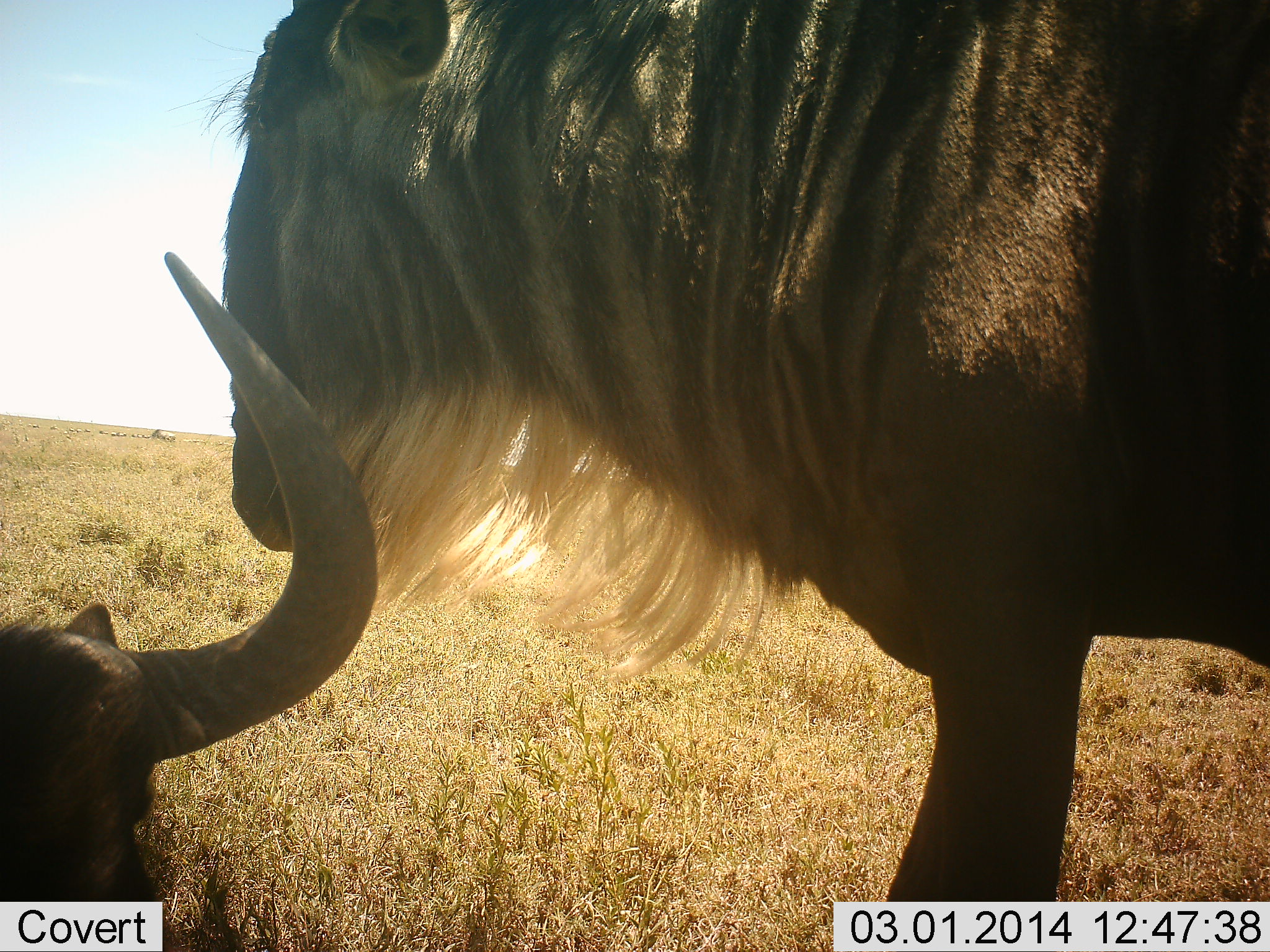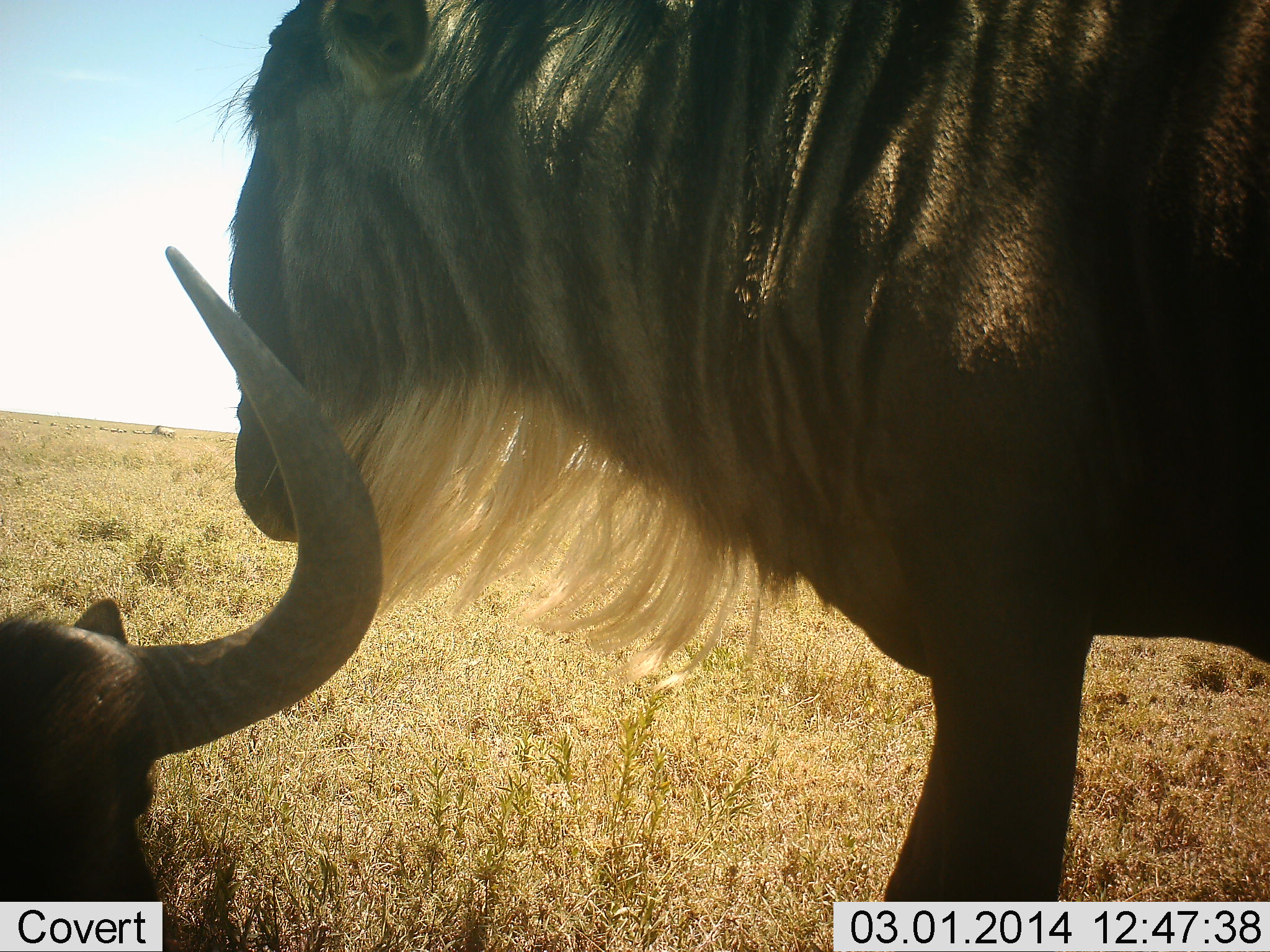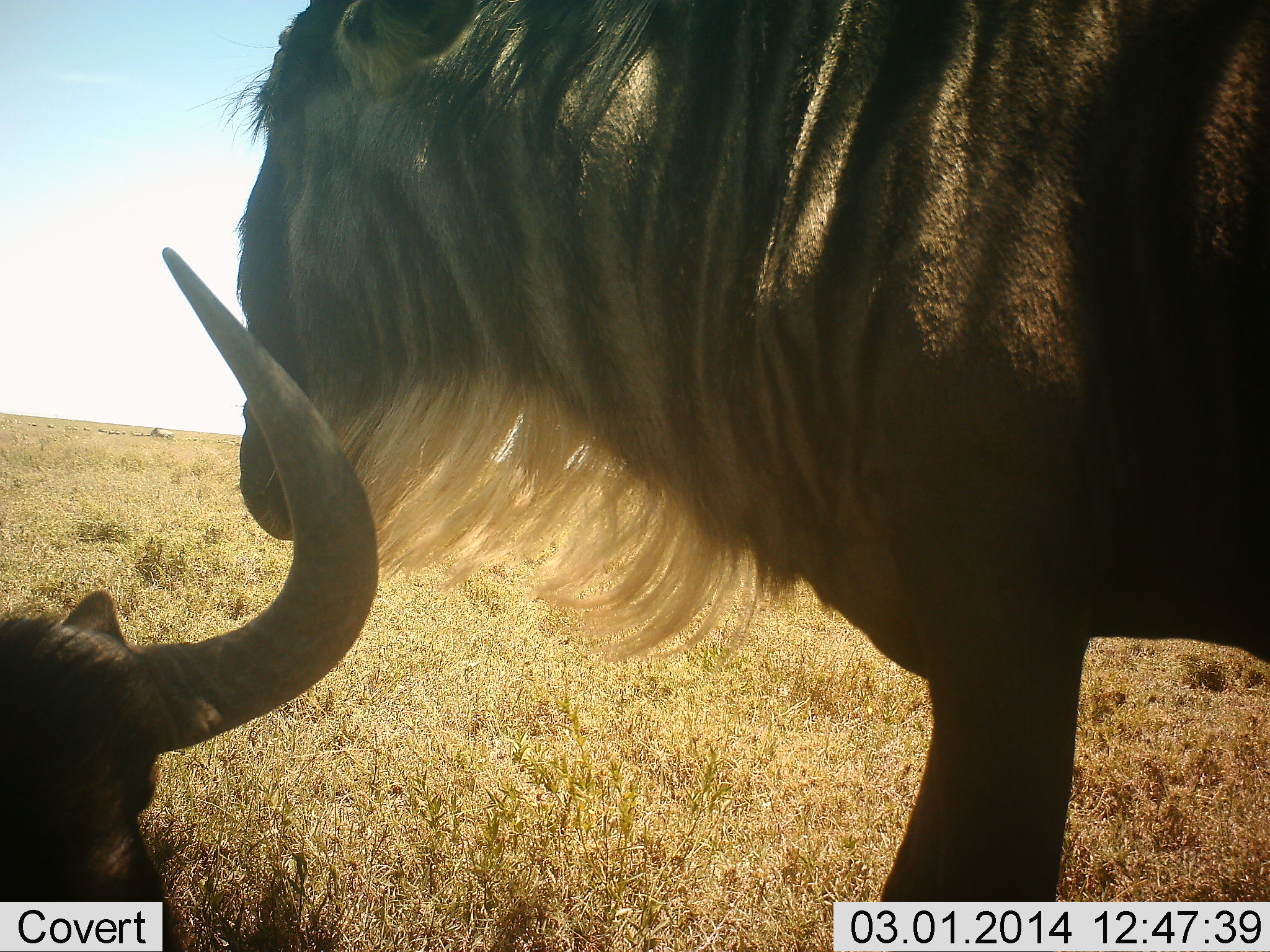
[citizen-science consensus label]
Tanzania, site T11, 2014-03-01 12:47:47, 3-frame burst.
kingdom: Animalia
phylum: Chordata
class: Mammalia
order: Artiodactyla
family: Bovidae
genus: Connochaetes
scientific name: Connochaetes taurinus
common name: blue wildebeest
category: wildebeest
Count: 2.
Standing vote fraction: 82%.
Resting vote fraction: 87%.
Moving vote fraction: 8%.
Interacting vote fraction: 5%.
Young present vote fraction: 3%.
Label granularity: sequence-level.